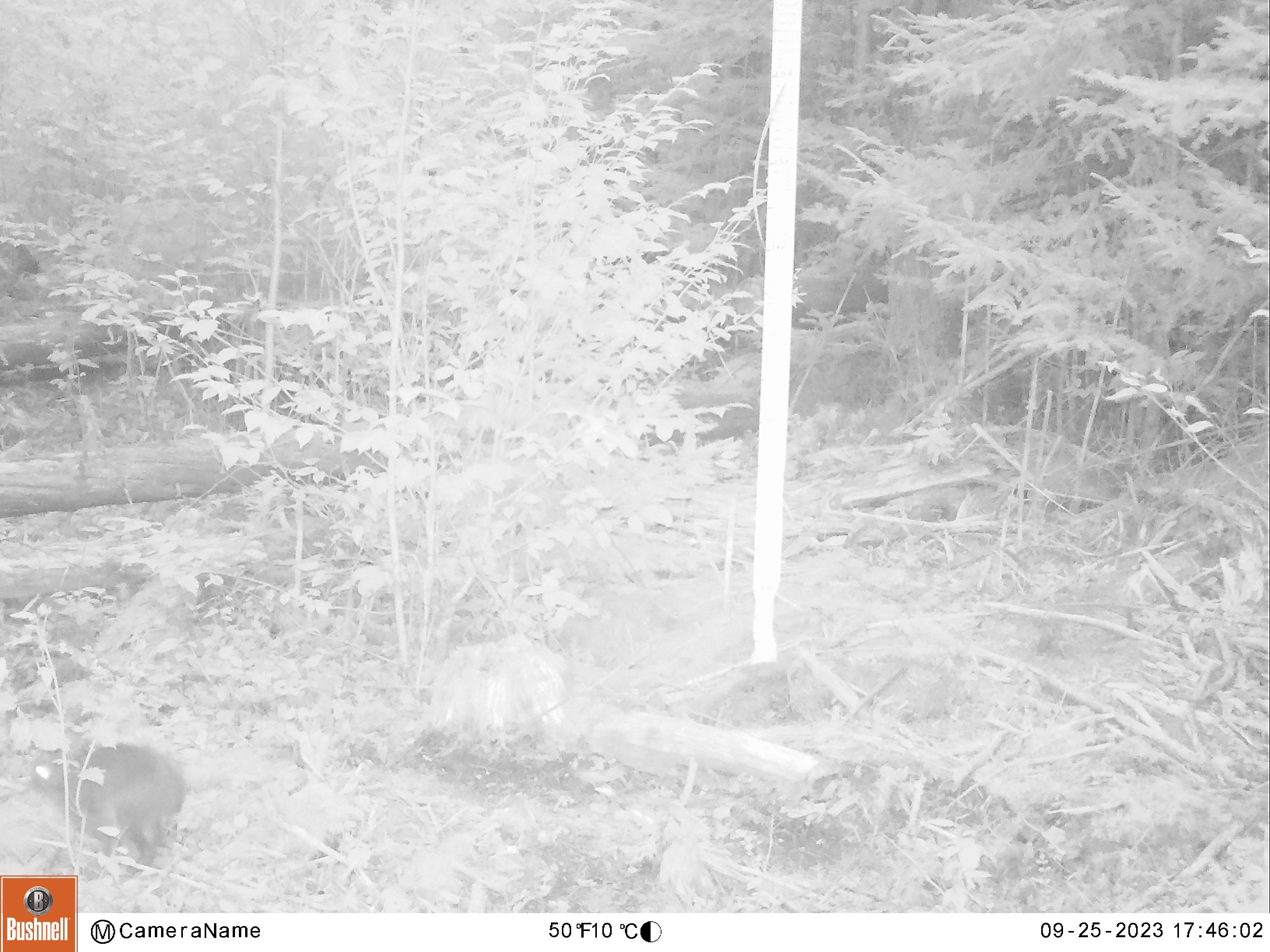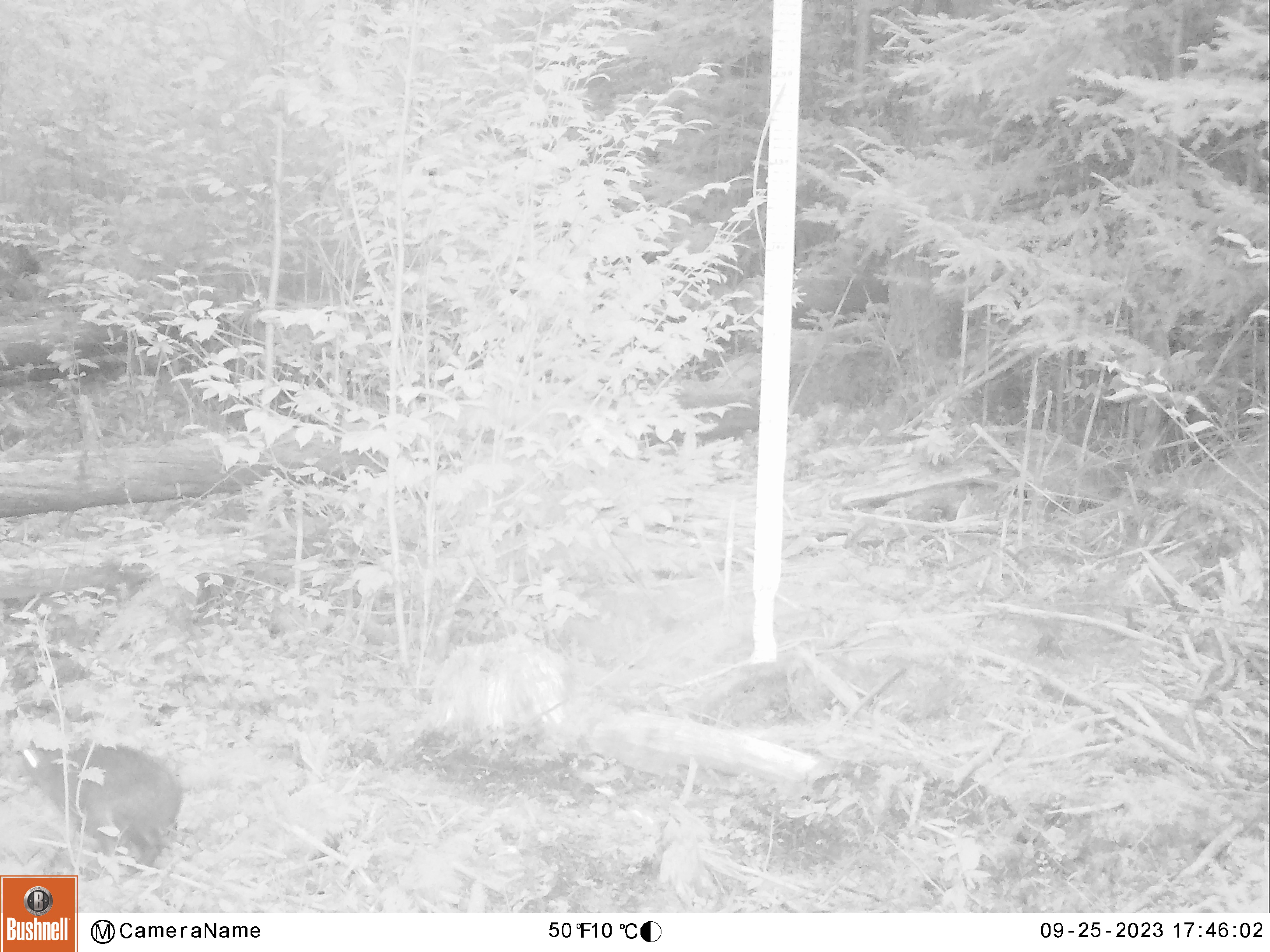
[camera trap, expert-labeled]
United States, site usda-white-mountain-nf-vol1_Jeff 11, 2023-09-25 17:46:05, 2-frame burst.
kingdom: Animalia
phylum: Chordata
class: Mammalia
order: Lagomorpha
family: Leporidae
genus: Lepus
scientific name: Lepus americanus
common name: snowshoe hare